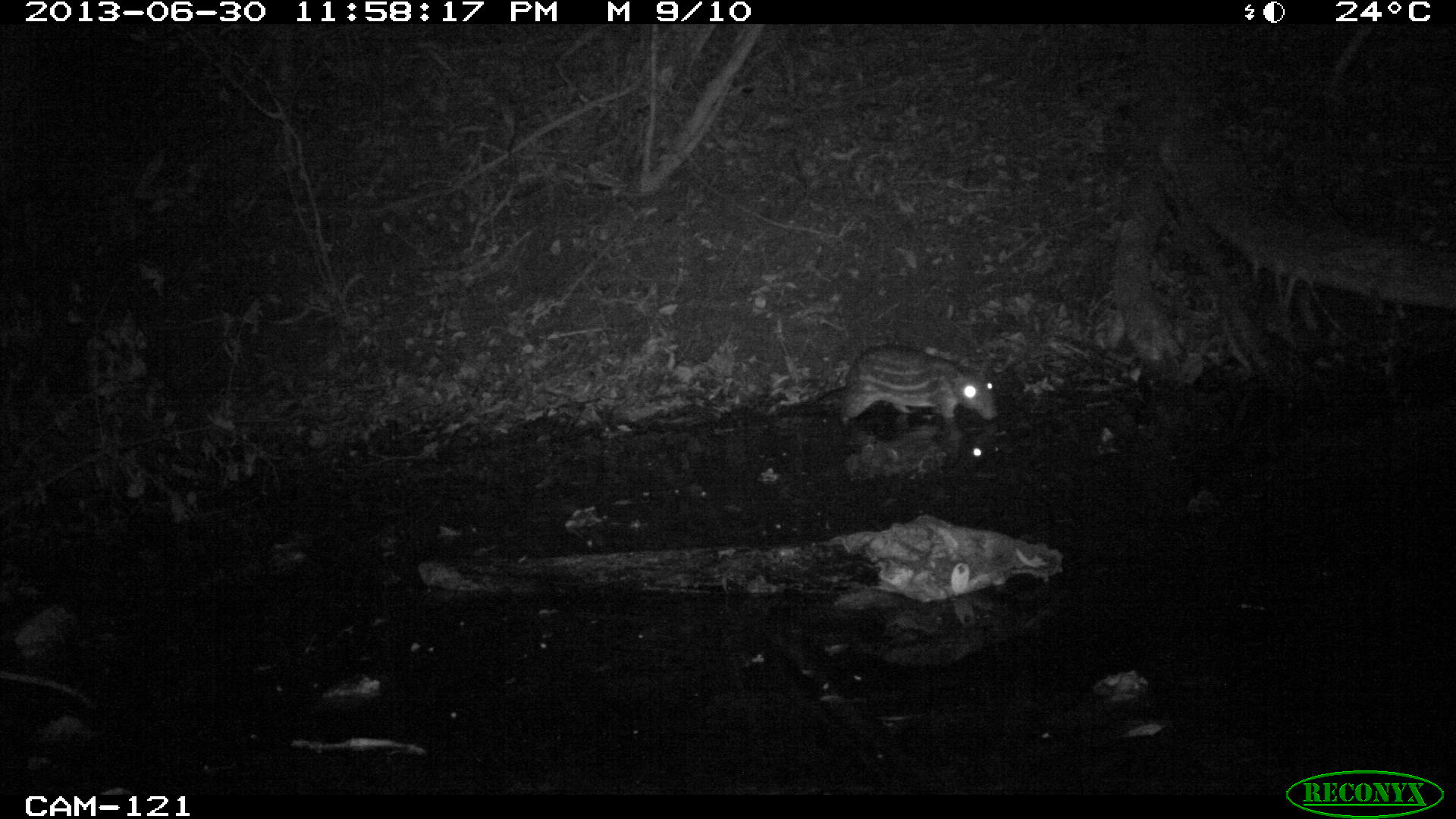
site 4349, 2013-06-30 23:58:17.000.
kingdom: Animalia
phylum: Chordata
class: Mammalia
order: Rodentia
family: Cuniculidae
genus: Cuniculus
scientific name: Cuniculus paca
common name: lowland paca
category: agouti paca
Agouti paca (lowland paca) (Cuniculus paca), count 1.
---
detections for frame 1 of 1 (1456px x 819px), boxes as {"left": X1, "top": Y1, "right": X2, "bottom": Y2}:
agouti paca: {"left": 839, "top": 346, "right": 999, "bottom": 422}